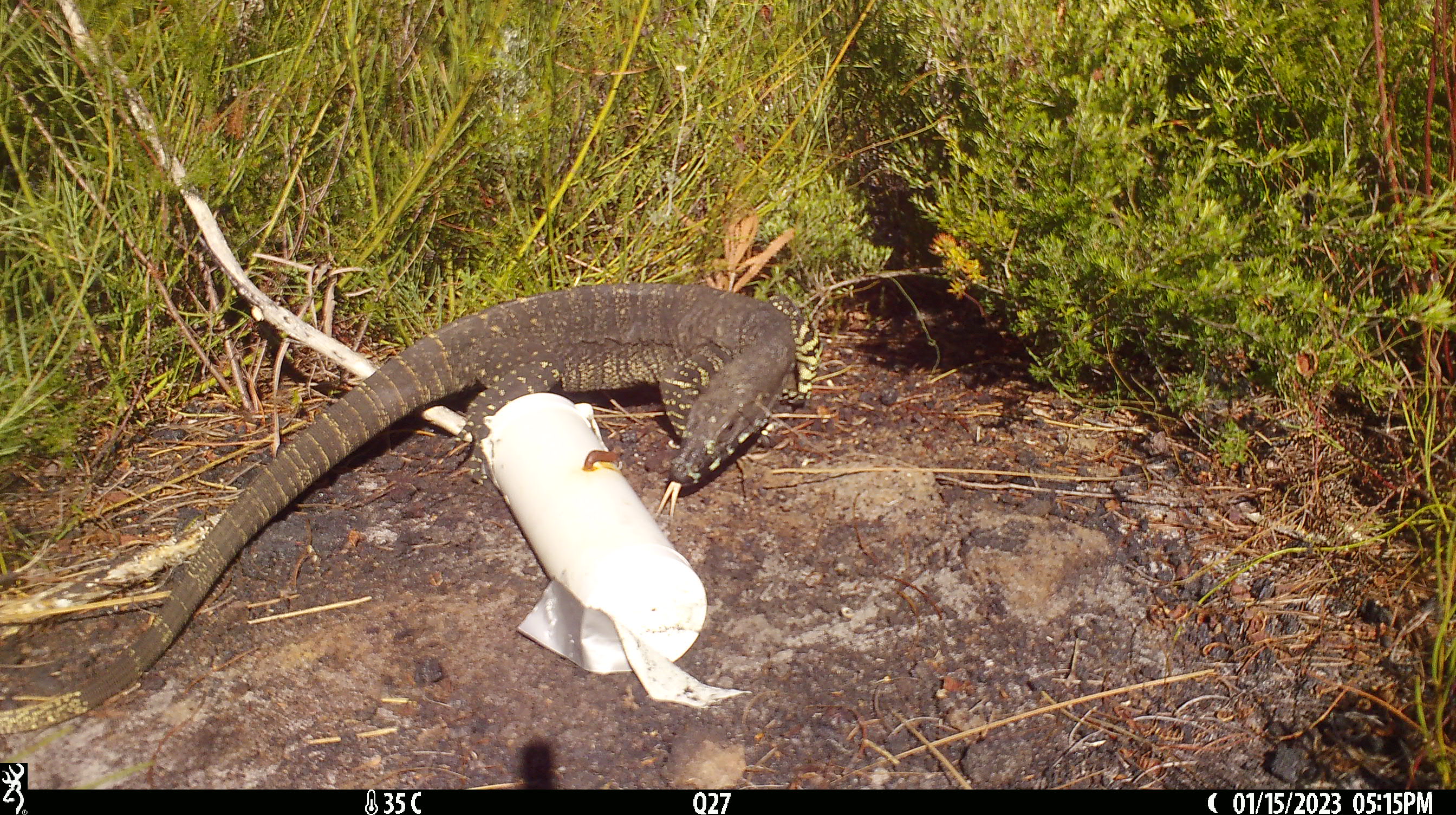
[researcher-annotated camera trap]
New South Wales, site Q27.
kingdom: Animalia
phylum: Chordata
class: Reptilia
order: Squamata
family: Varanidae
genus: Varanus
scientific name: Varanus varius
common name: lace monitor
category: goanna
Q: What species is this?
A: Goanna (lace monitor) (Varanus varius).